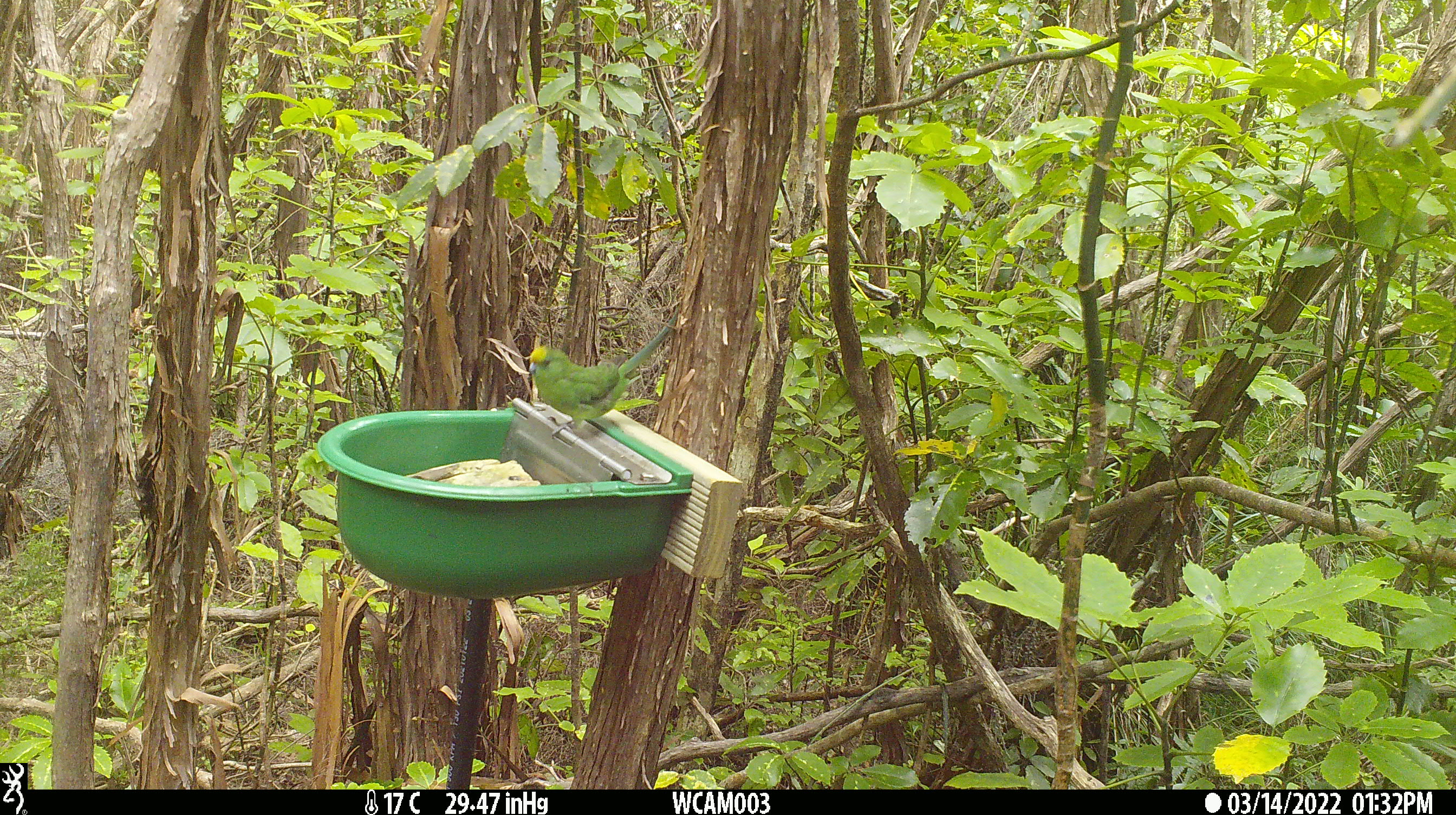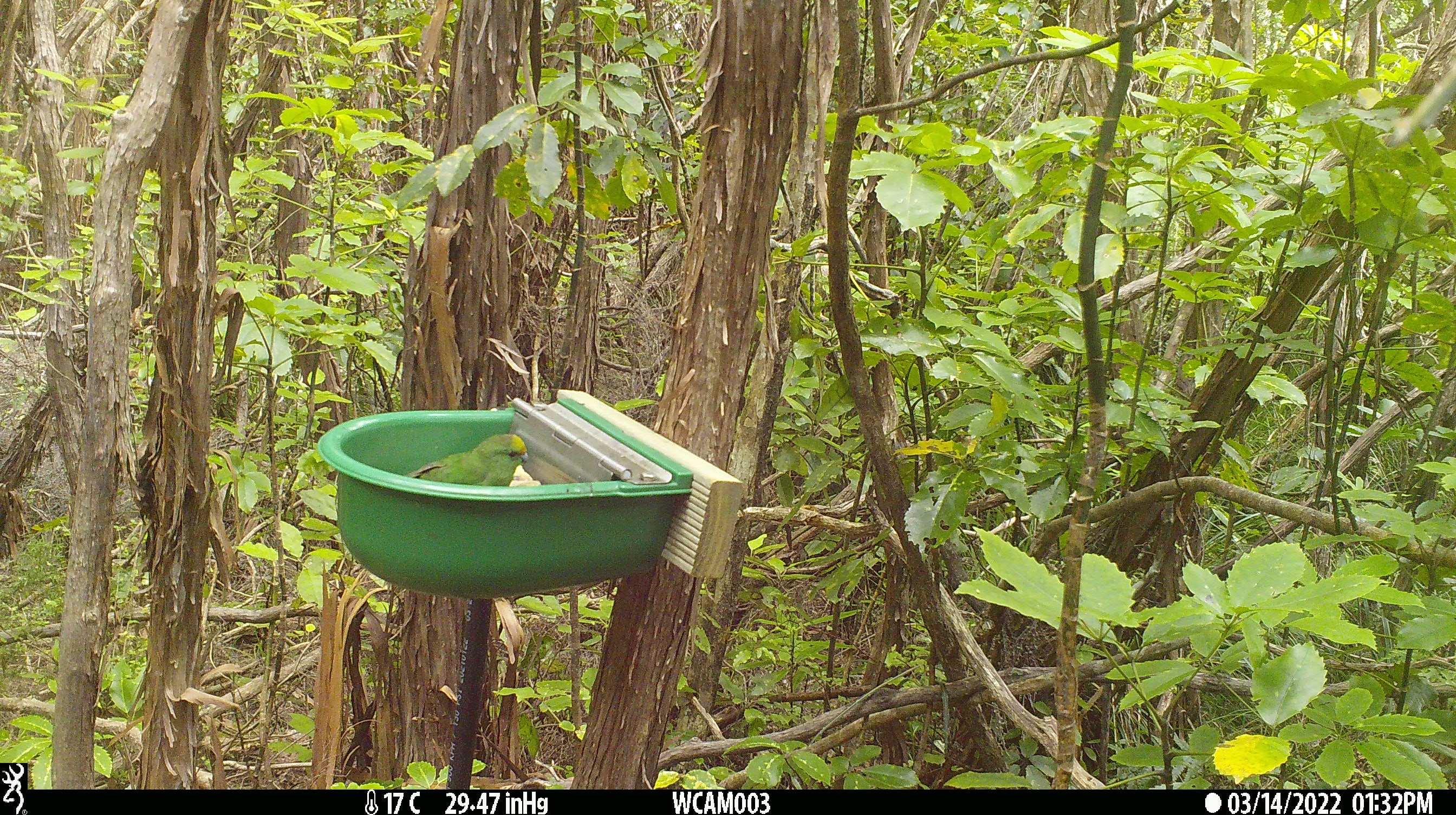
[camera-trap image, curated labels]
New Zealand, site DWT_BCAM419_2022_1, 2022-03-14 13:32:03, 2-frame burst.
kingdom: Animalia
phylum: Chordata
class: Aves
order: Psittaciformes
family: Psittaculidae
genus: Cyanoramphus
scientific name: Cyanoramphus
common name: parakeet